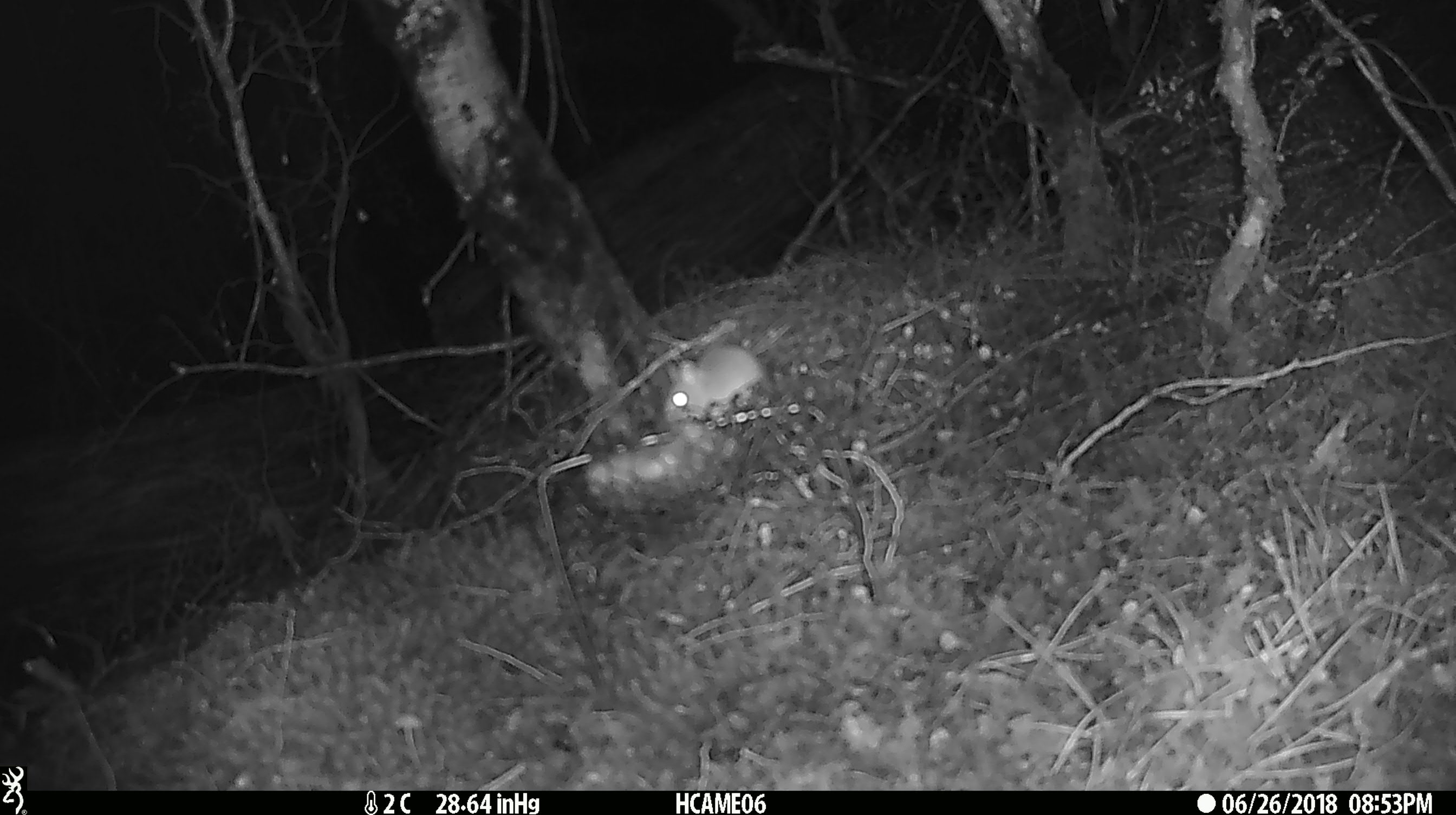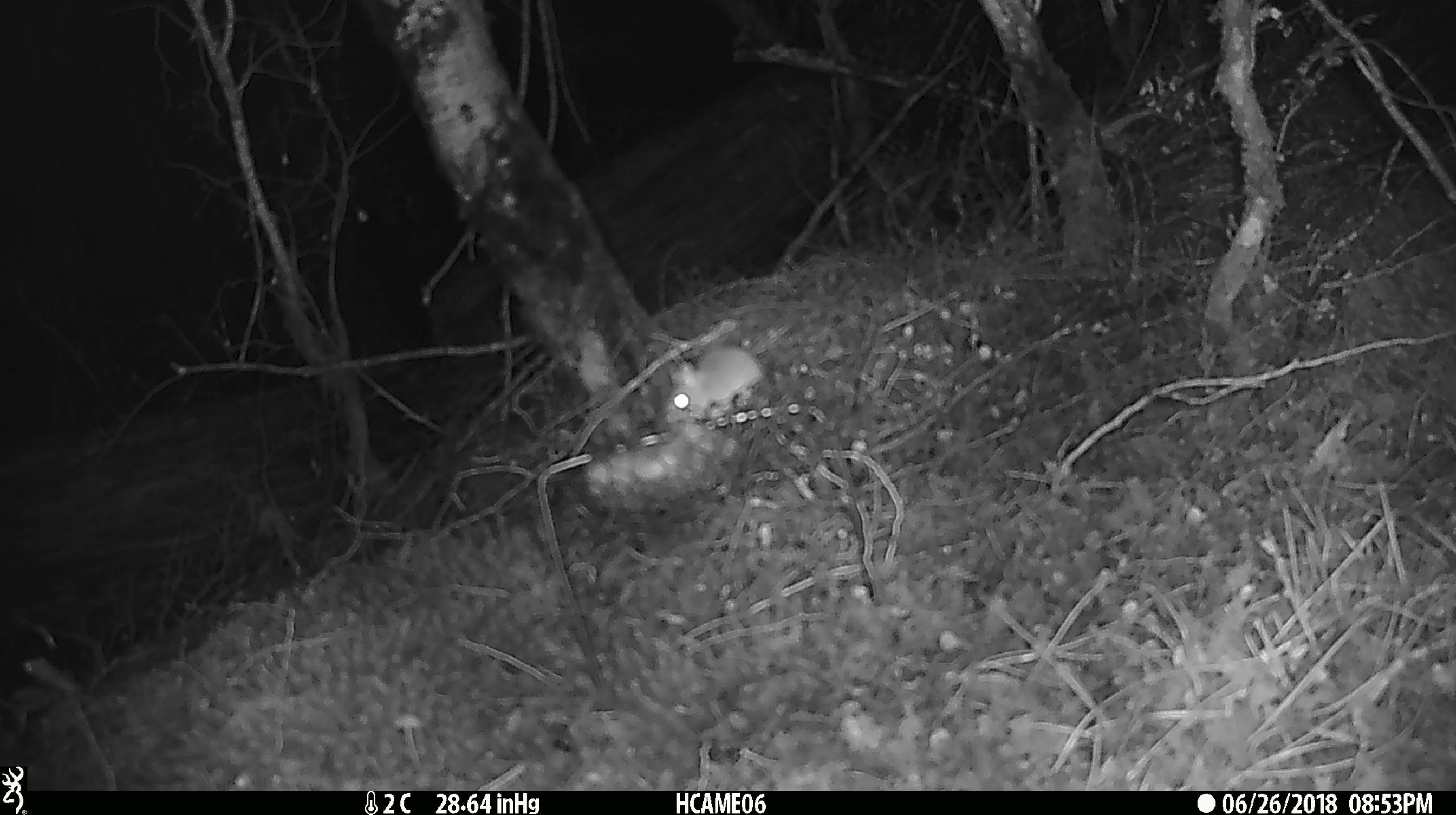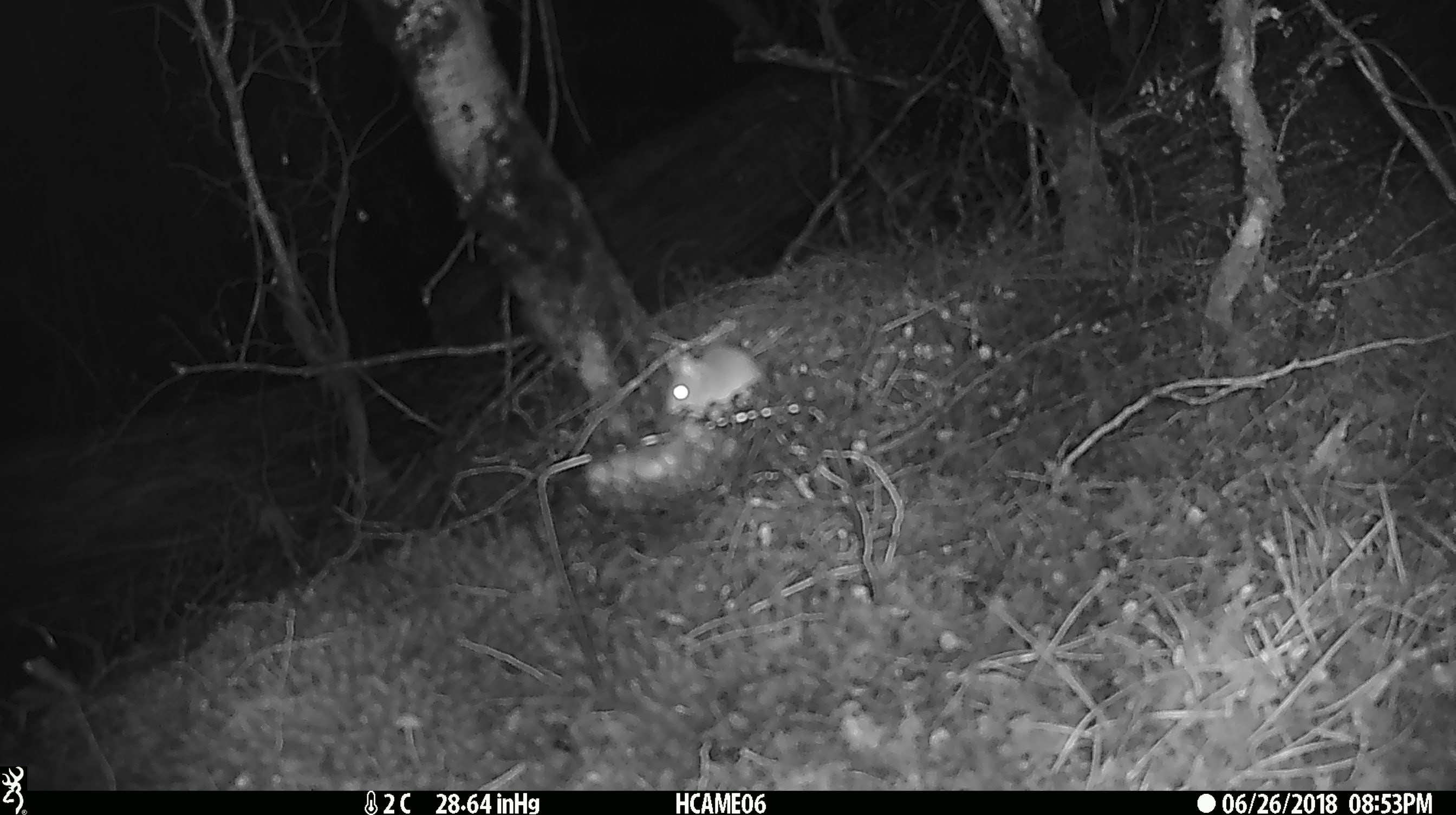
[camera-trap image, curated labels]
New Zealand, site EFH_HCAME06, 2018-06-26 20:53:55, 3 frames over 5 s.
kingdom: Animalia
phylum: Chordata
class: Mammalia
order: Rodentia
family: Muridae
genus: Mus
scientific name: Mus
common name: mouse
Mouse (Mus).